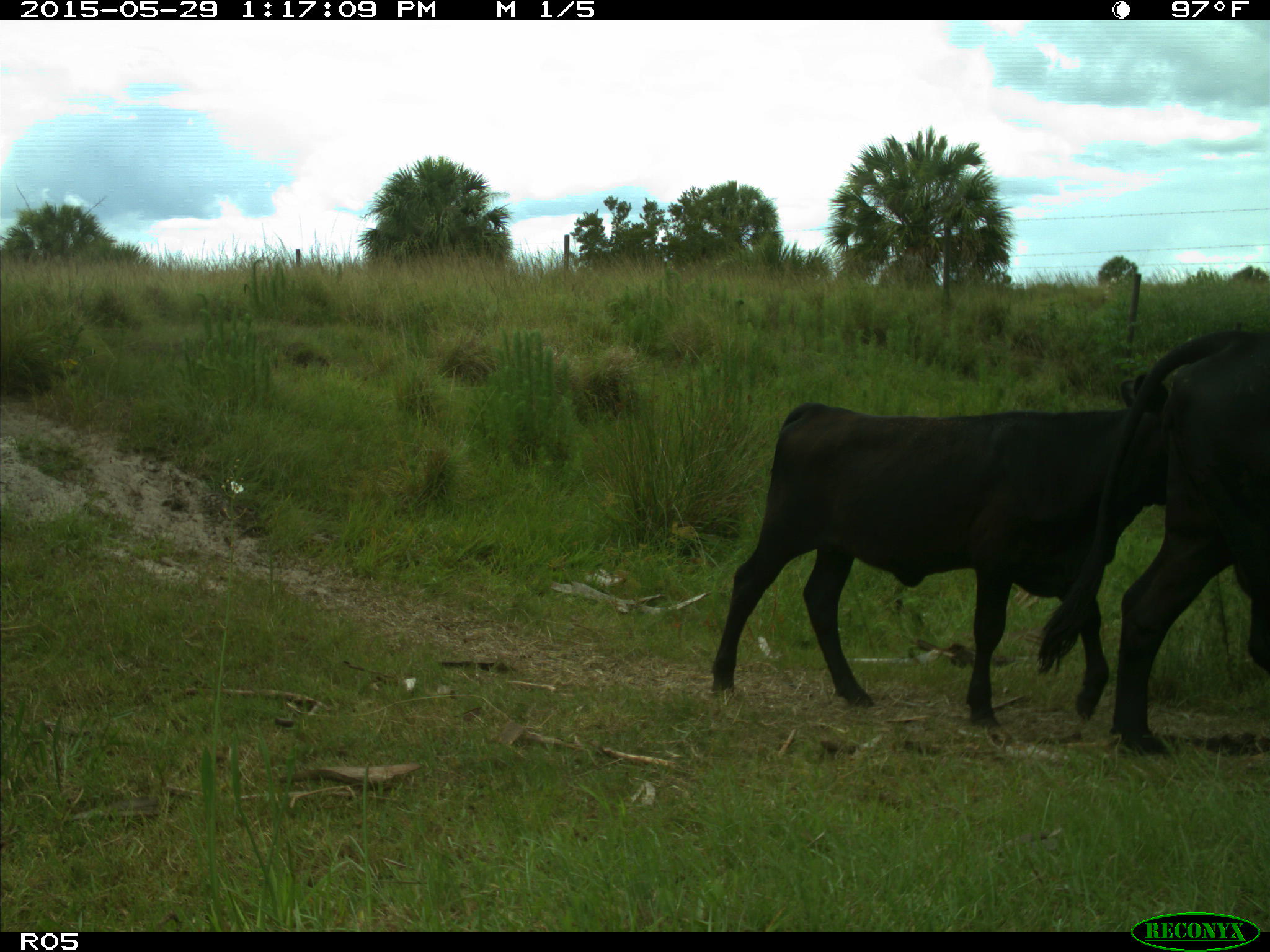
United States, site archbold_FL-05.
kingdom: Animalia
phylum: Chordata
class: Mammalia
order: Artiodactyla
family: Bovidae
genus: Bos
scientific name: Bos taurus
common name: domestic cow